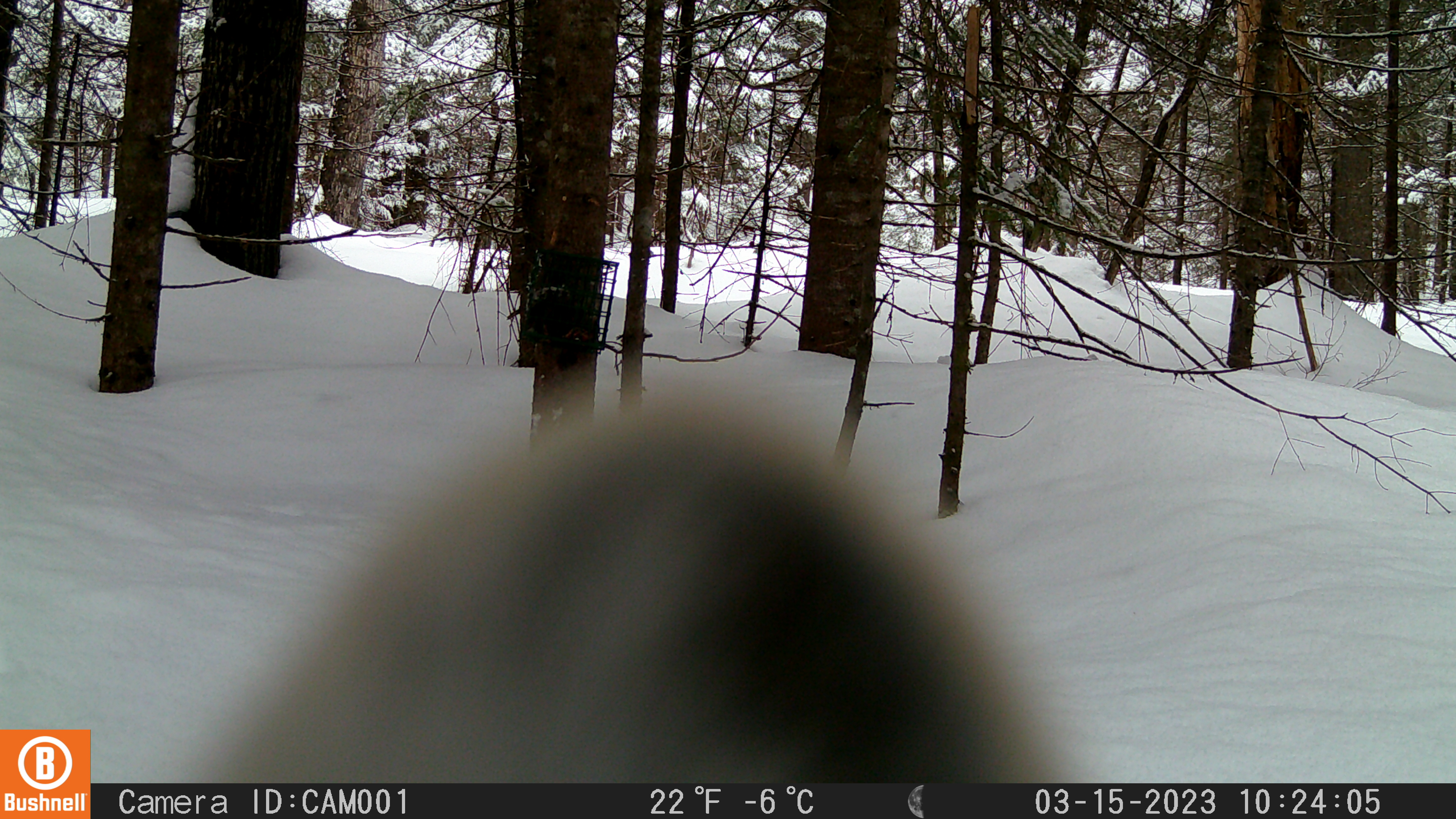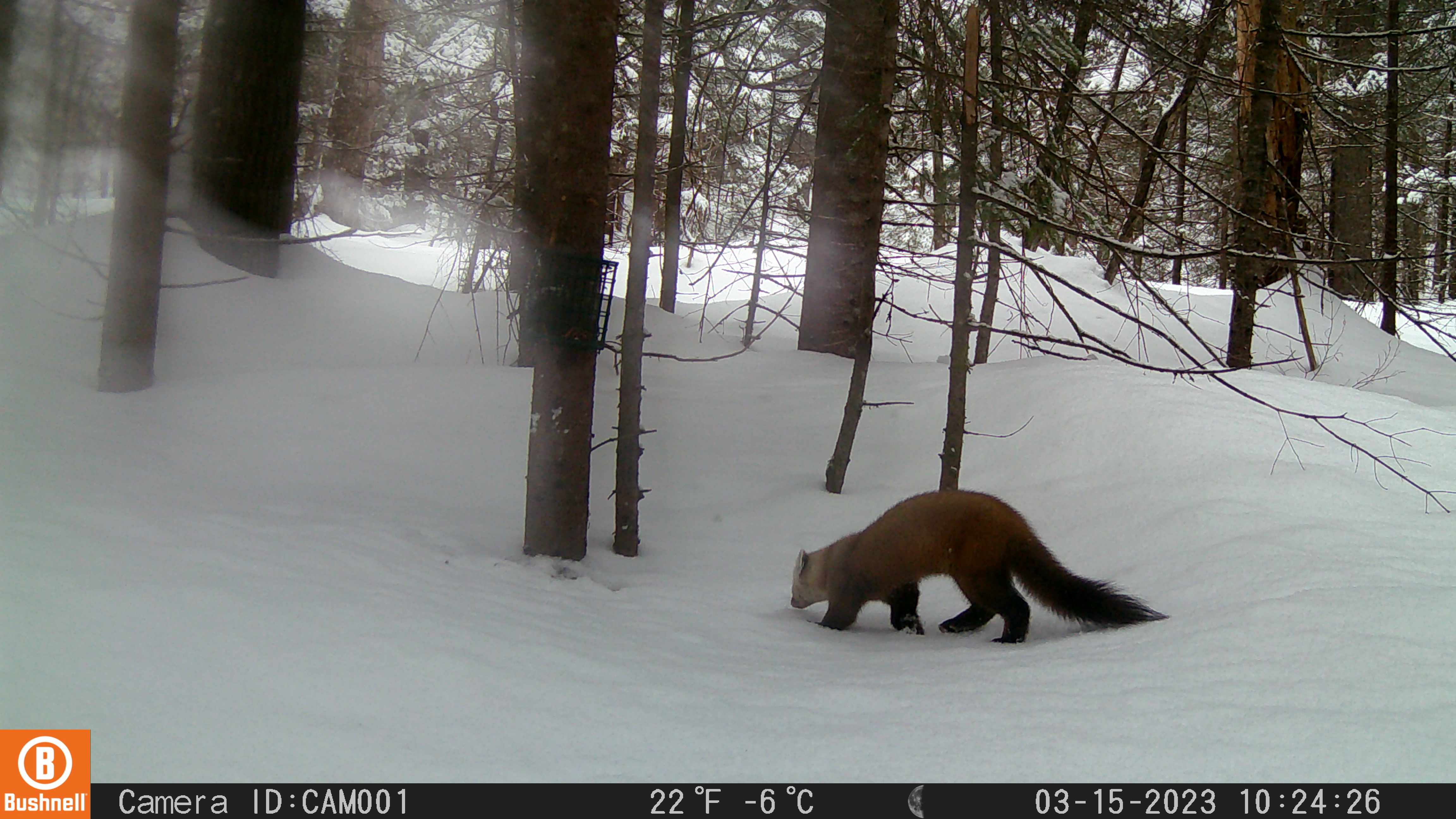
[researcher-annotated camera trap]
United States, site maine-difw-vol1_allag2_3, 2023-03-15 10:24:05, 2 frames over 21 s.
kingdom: Animalia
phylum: Chordata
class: Mammalia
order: Carnivora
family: Mustelidae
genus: Martes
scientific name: Martes americana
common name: american marten